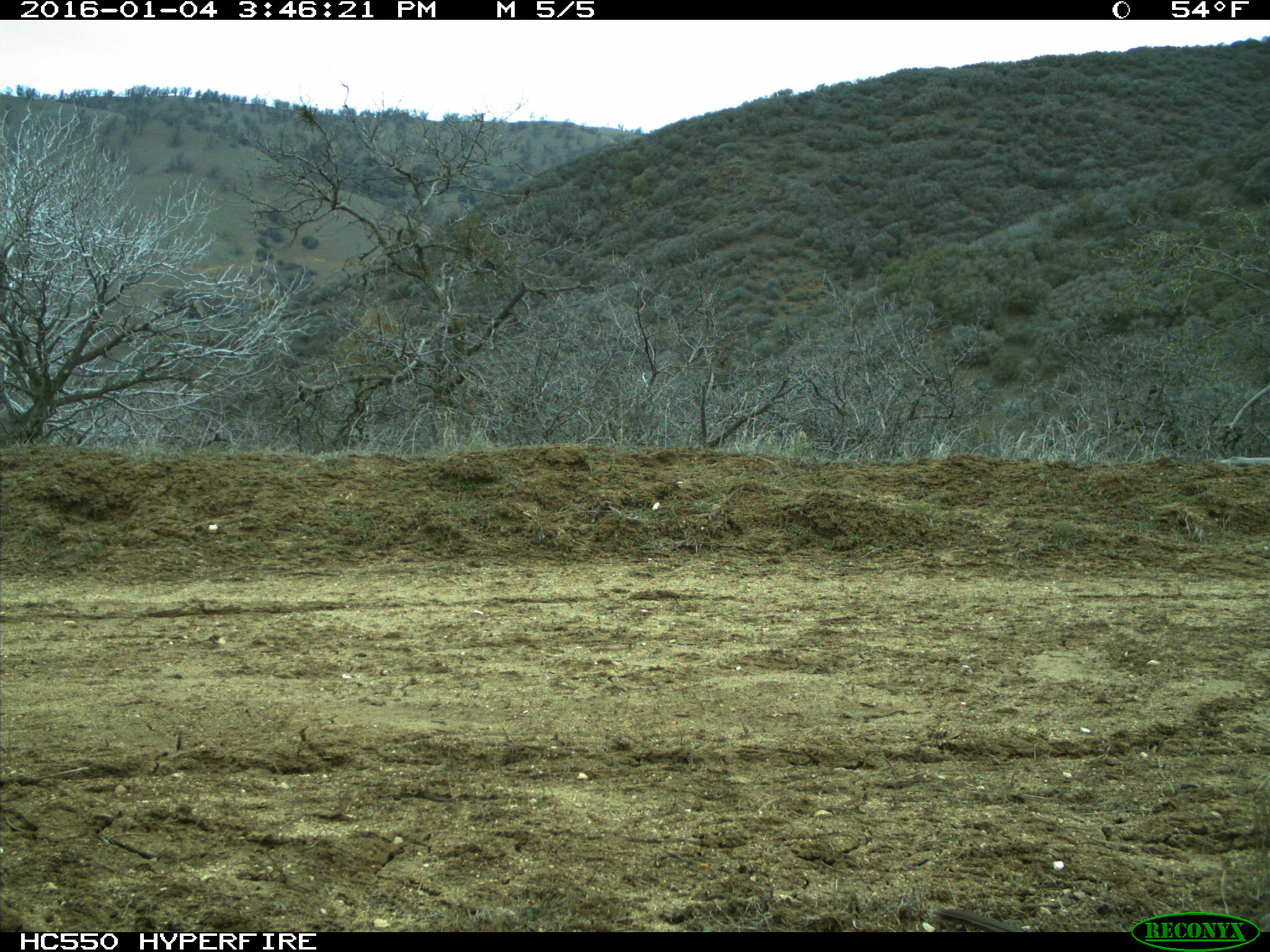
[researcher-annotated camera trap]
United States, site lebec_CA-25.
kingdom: Animalia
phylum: Chordata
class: Aves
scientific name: Aves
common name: birds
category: unidentified bird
Unidentified bird (birds) (Aves).